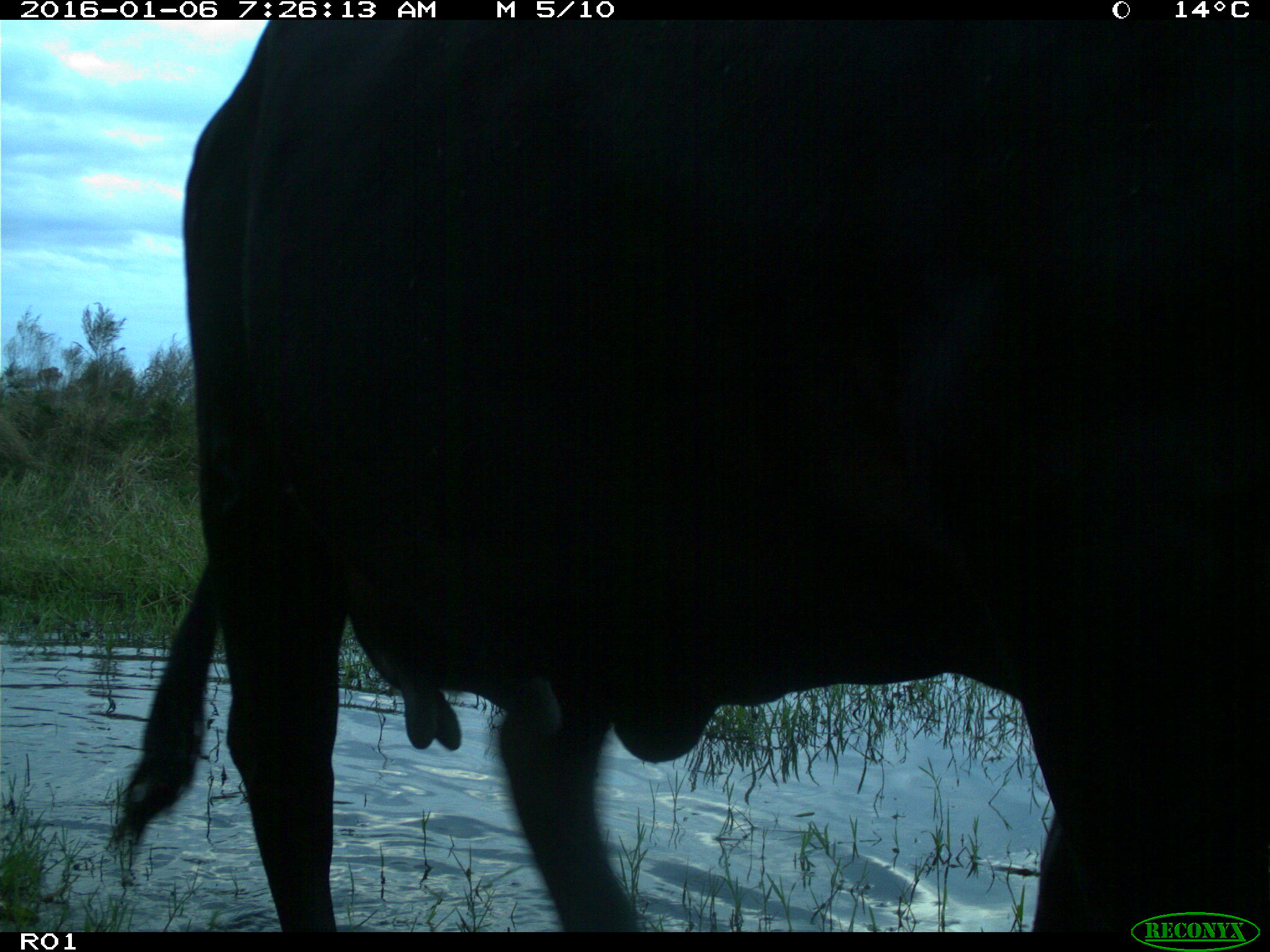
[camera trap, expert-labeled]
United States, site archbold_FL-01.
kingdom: Animalia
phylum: Chordata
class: Mammalia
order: Artiodactyla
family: Bovidae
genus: Bos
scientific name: Bos taurus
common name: domestic cow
Bos taurus (domestic cow).